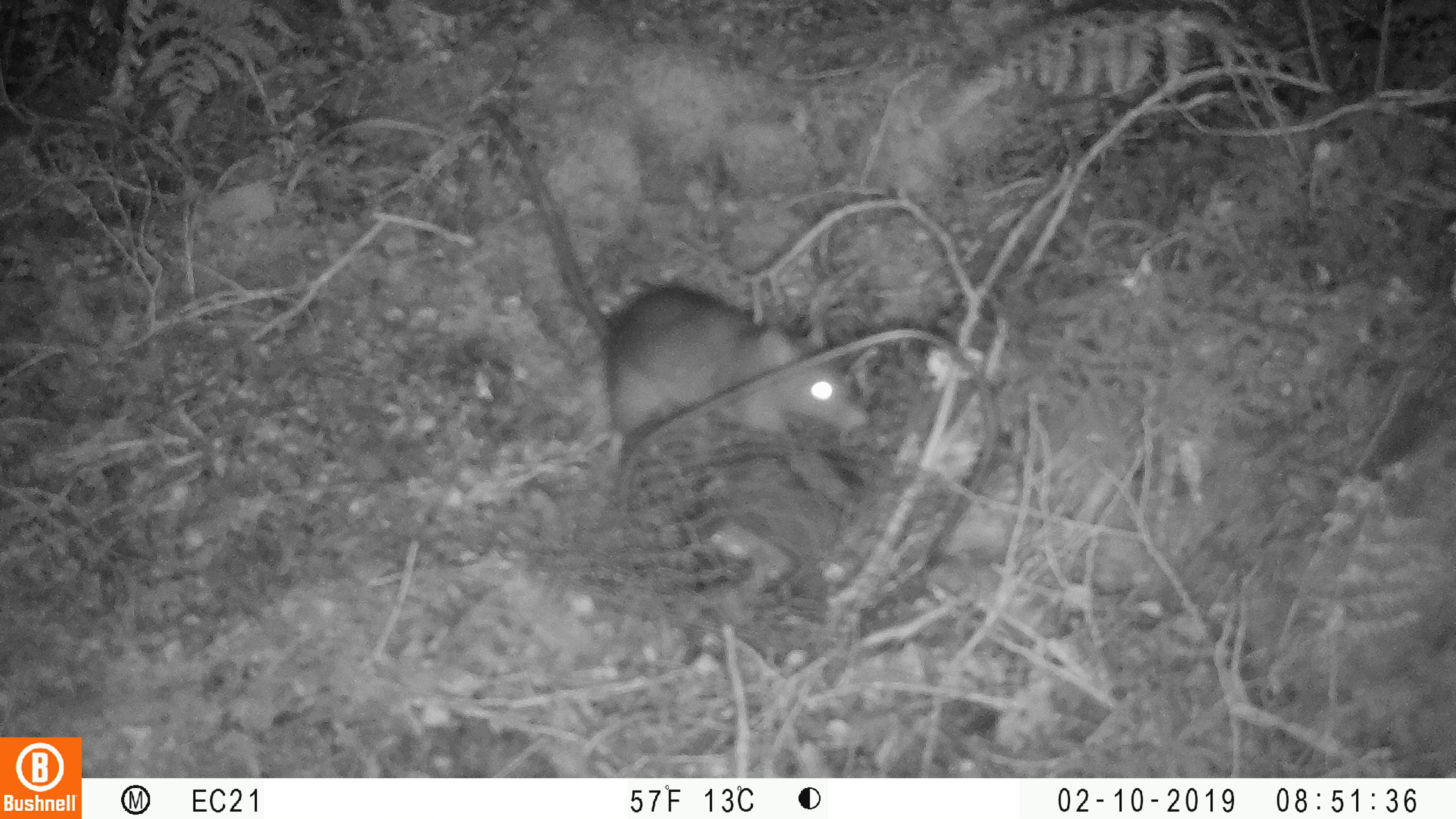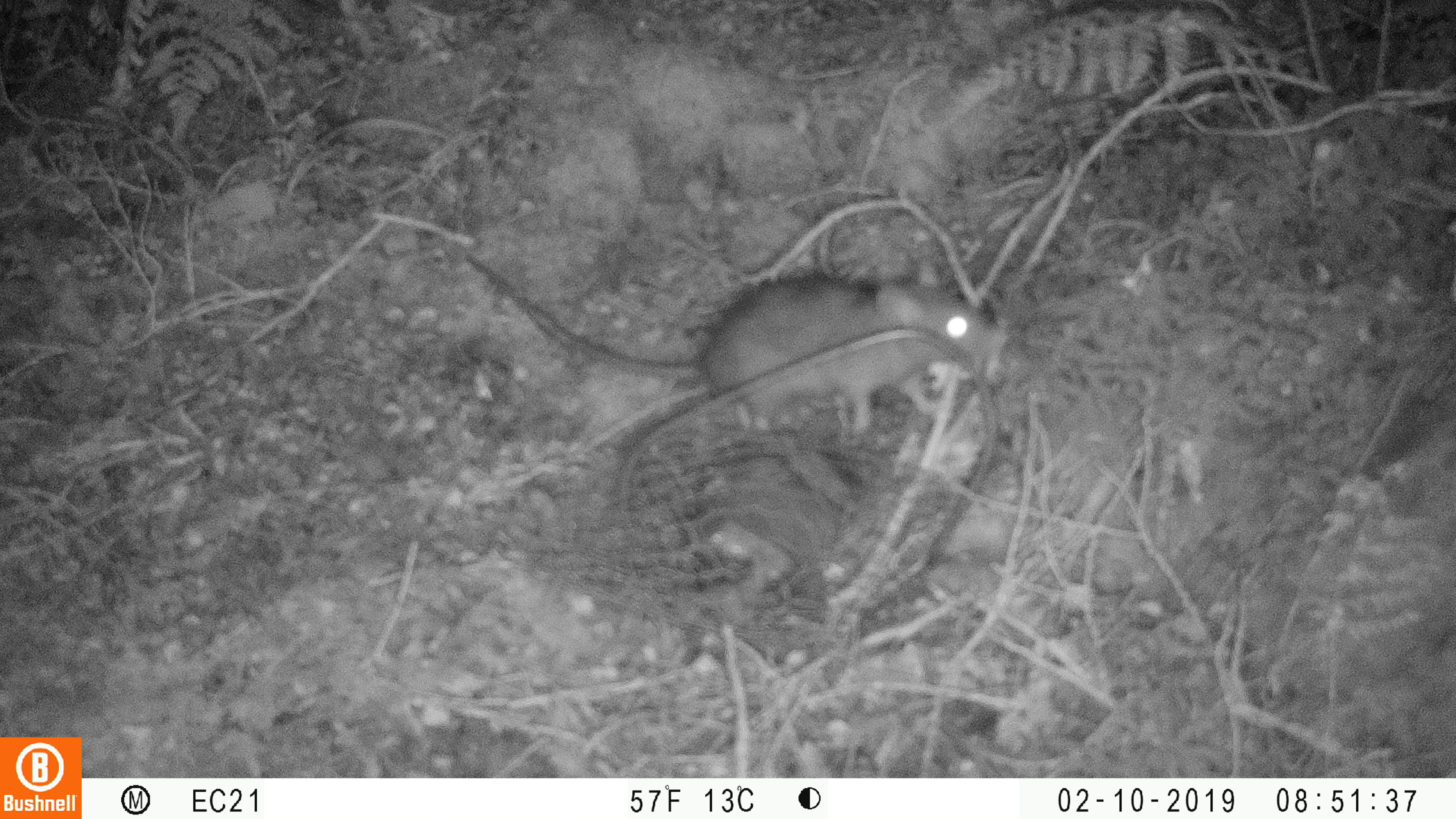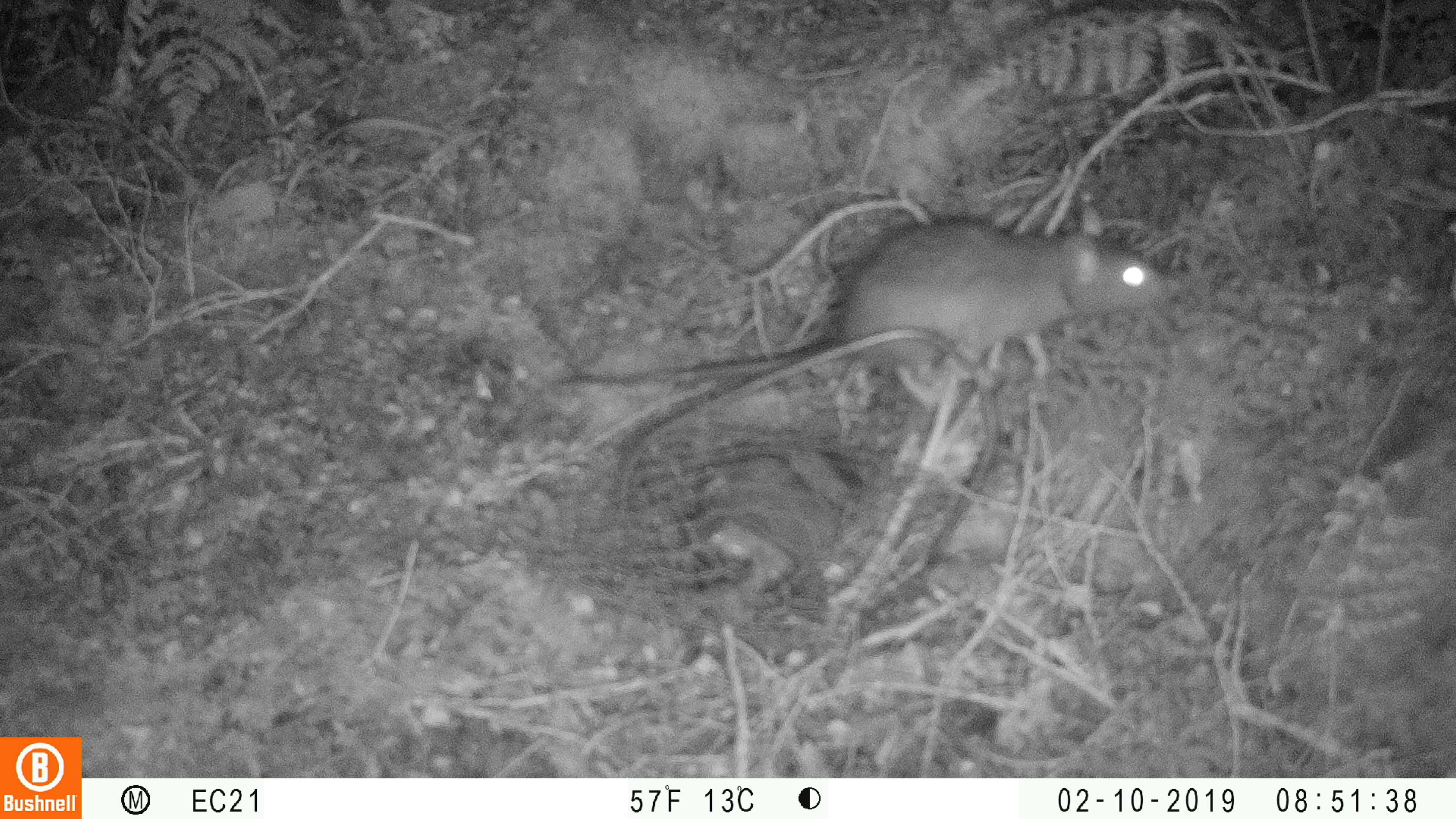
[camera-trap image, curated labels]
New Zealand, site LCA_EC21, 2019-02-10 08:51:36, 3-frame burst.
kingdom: Animalia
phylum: Chordata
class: Mammalia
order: Rodentia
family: Muridae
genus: Rattus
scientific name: Rattus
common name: rat